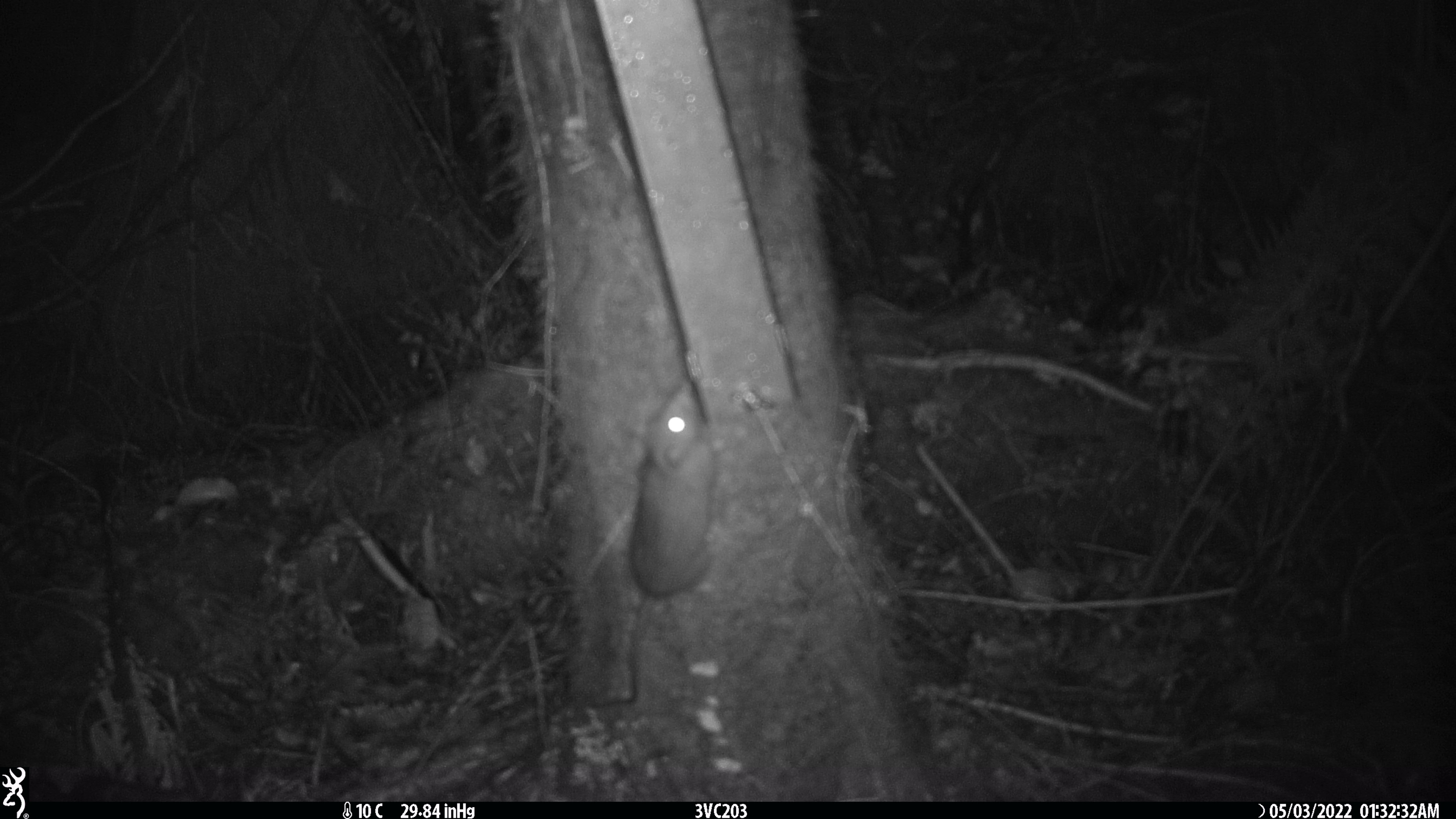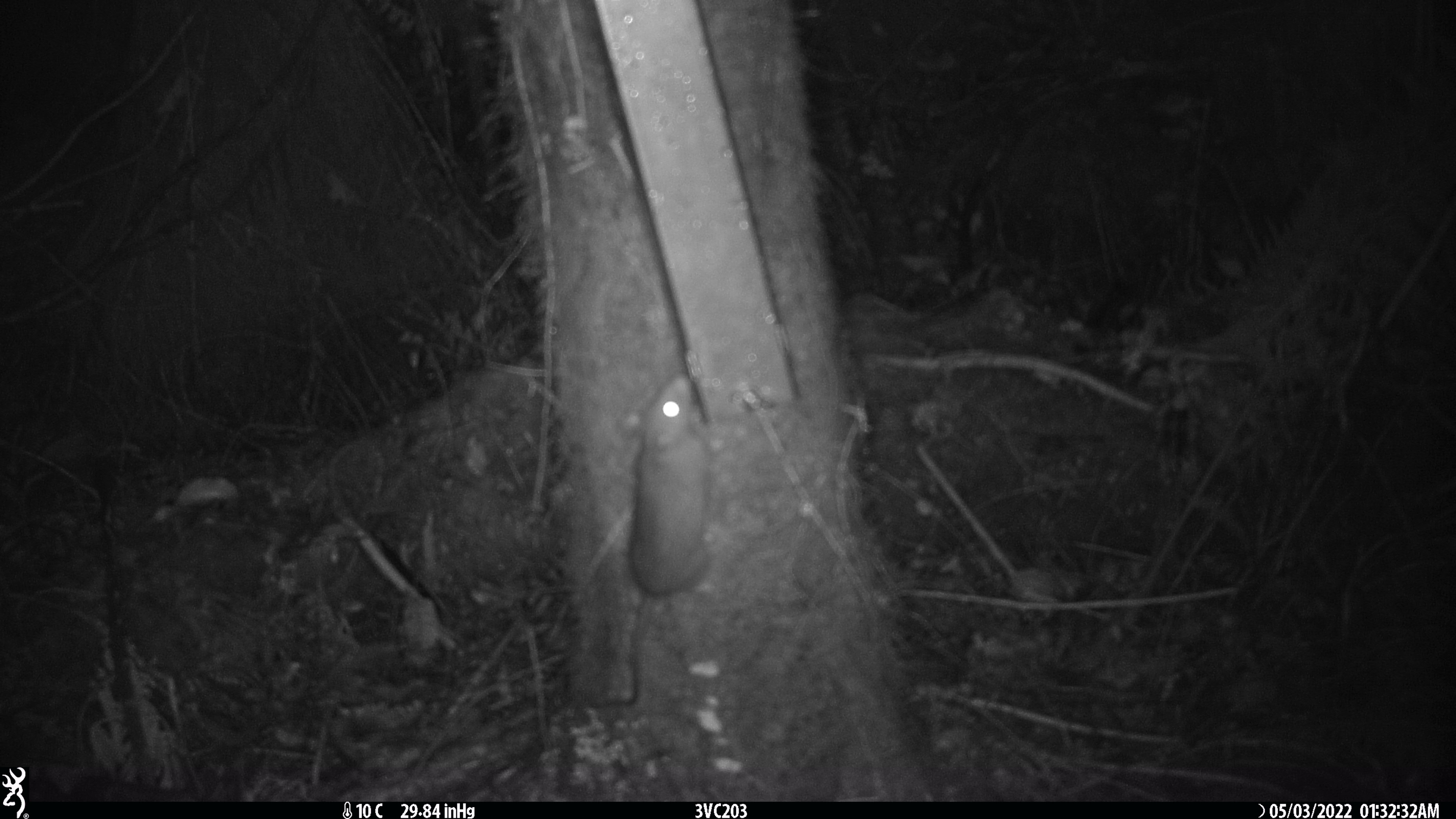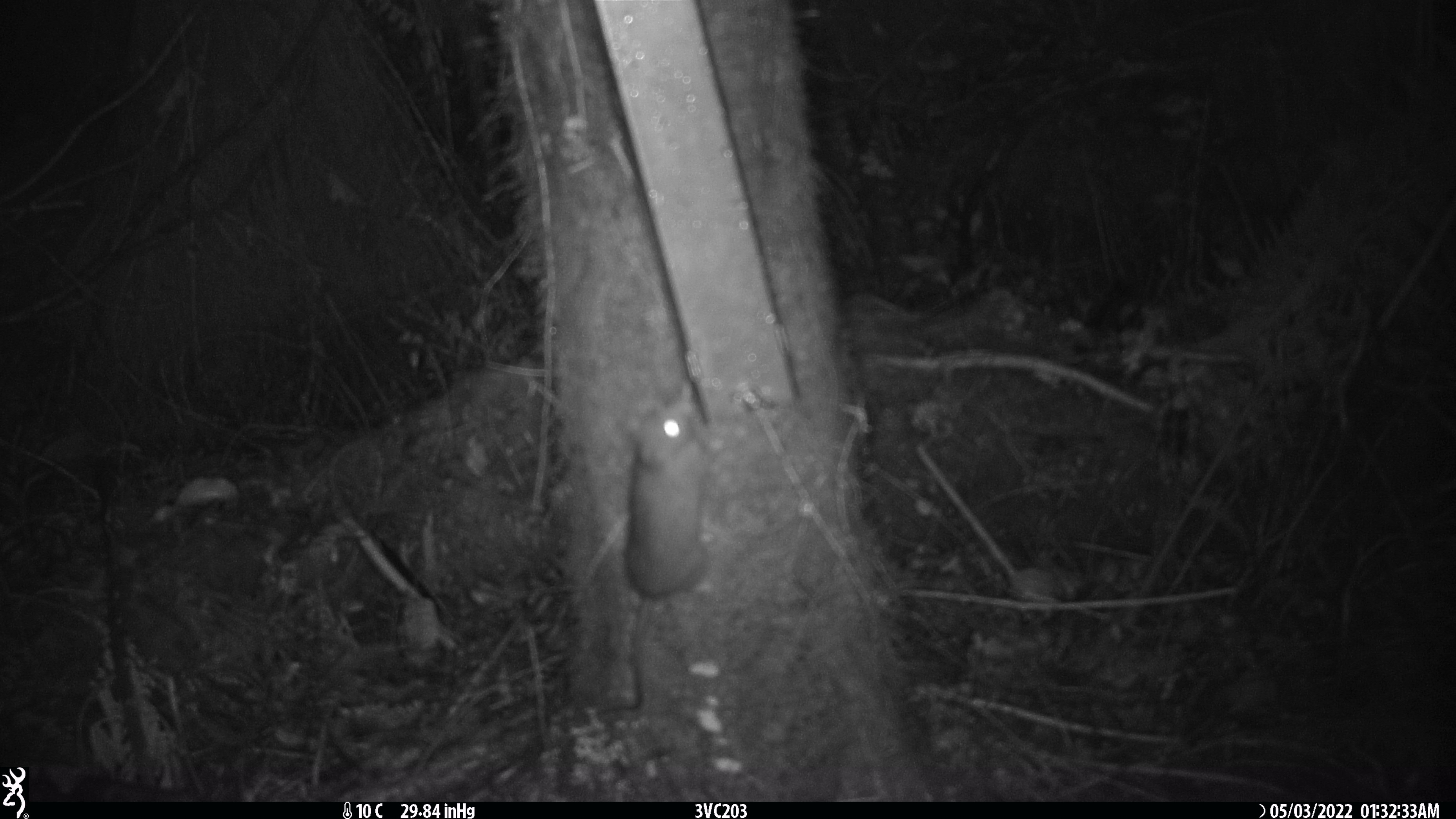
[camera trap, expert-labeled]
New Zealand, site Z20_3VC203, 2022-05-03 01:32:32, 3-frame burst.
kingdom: Animalia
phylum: Chordata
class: Mammalia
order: Rodentia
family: Muridae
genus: Rattus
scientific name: Rattus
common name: rat